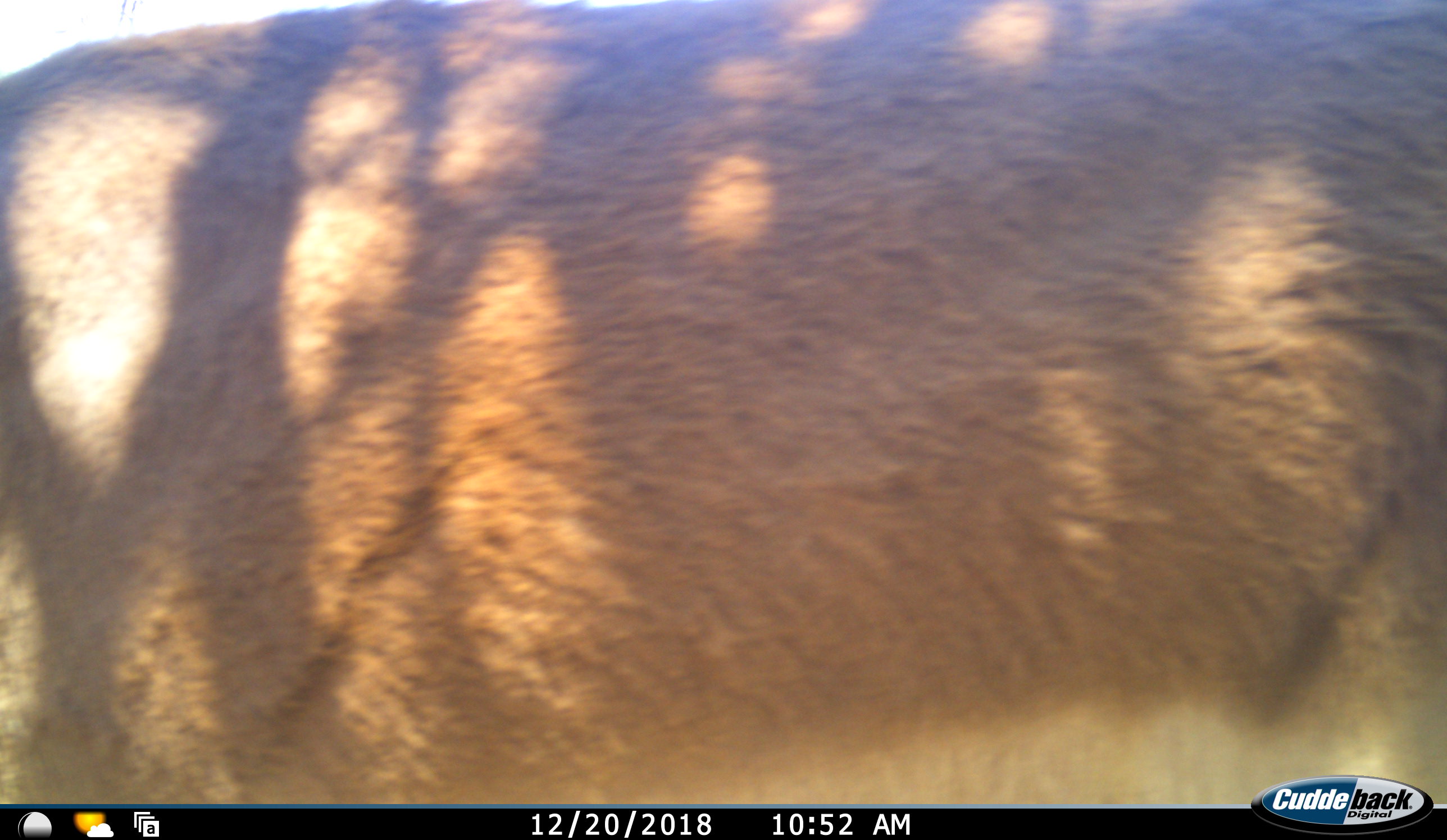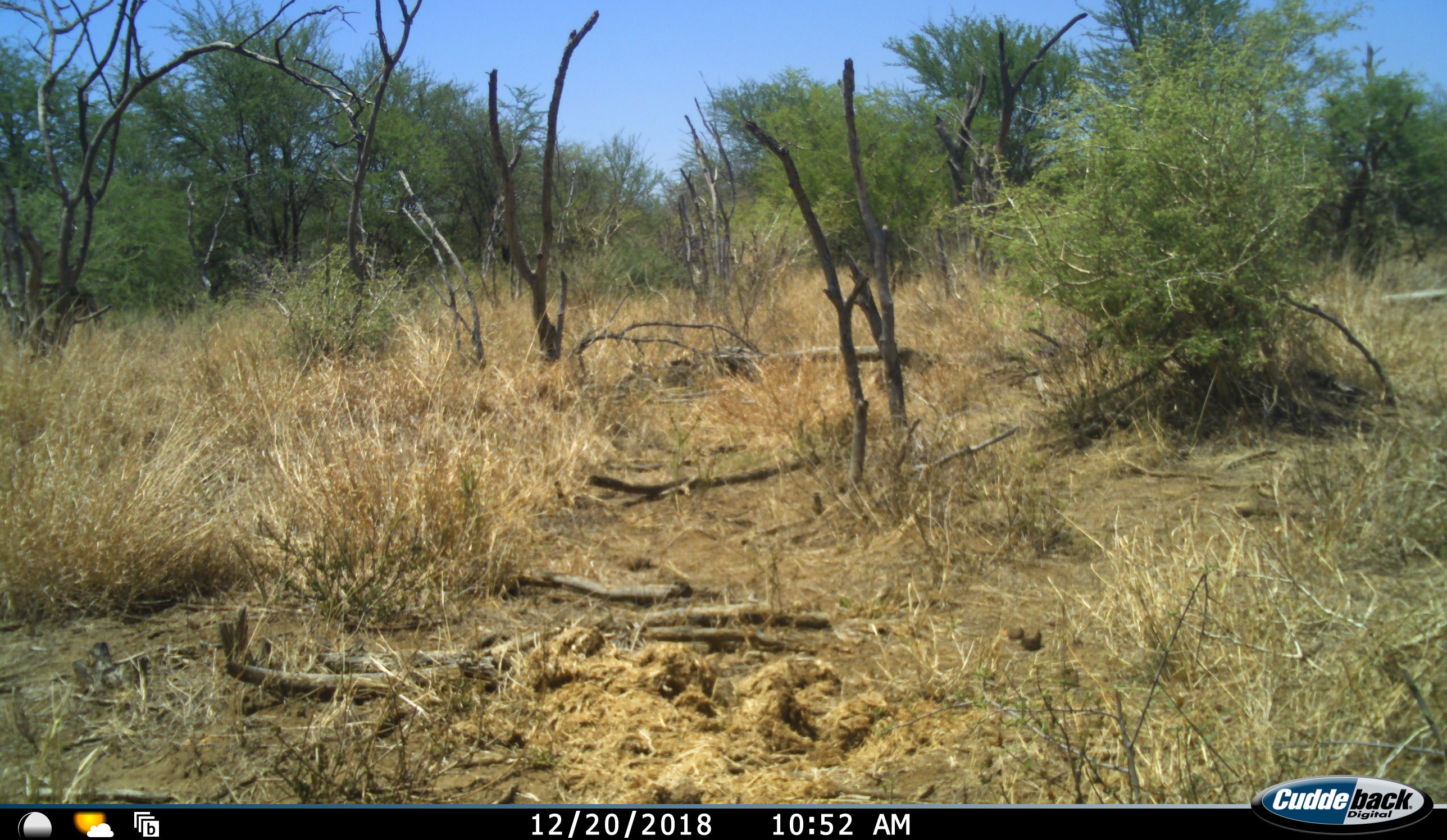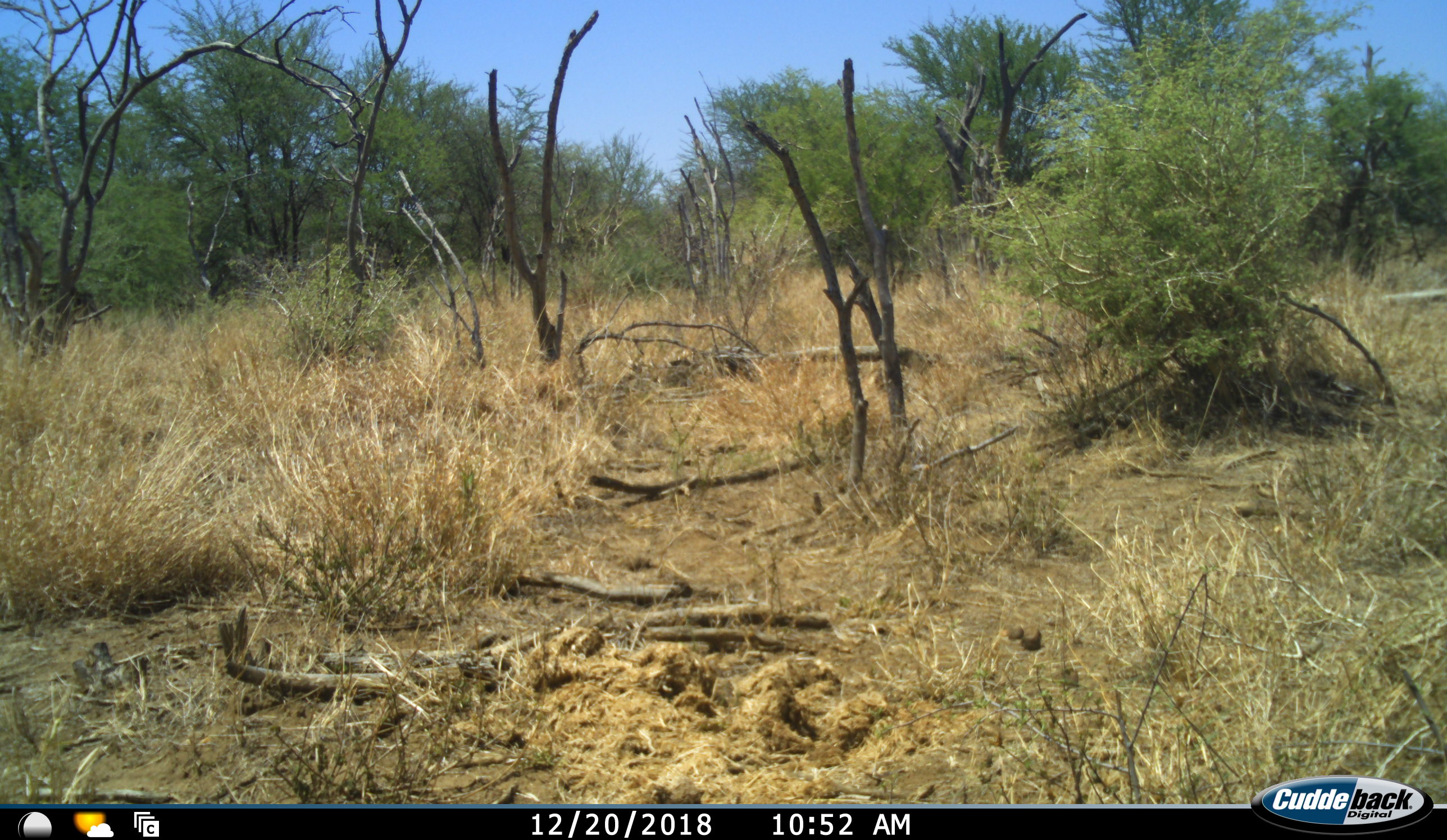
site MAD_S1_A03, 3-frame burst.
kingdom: Animalia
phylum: Chordata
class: Mammalia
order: Artiodactyla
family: Bovidae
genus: Aepyceros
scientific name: Aepyceros melampus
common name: impala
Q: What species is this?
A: Impala (Aepyceros melampus).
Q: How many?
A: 1.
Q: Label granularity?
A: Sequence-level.